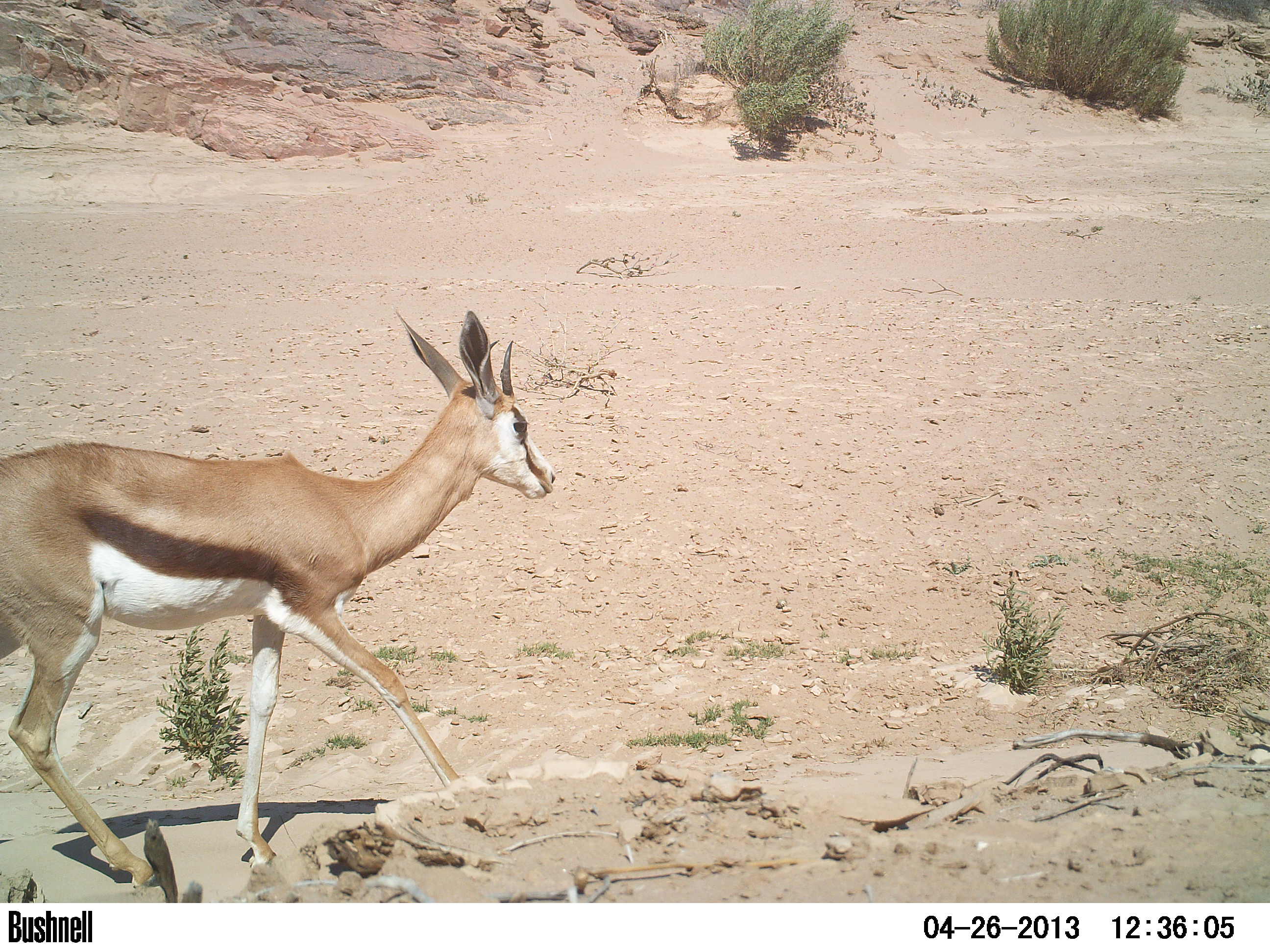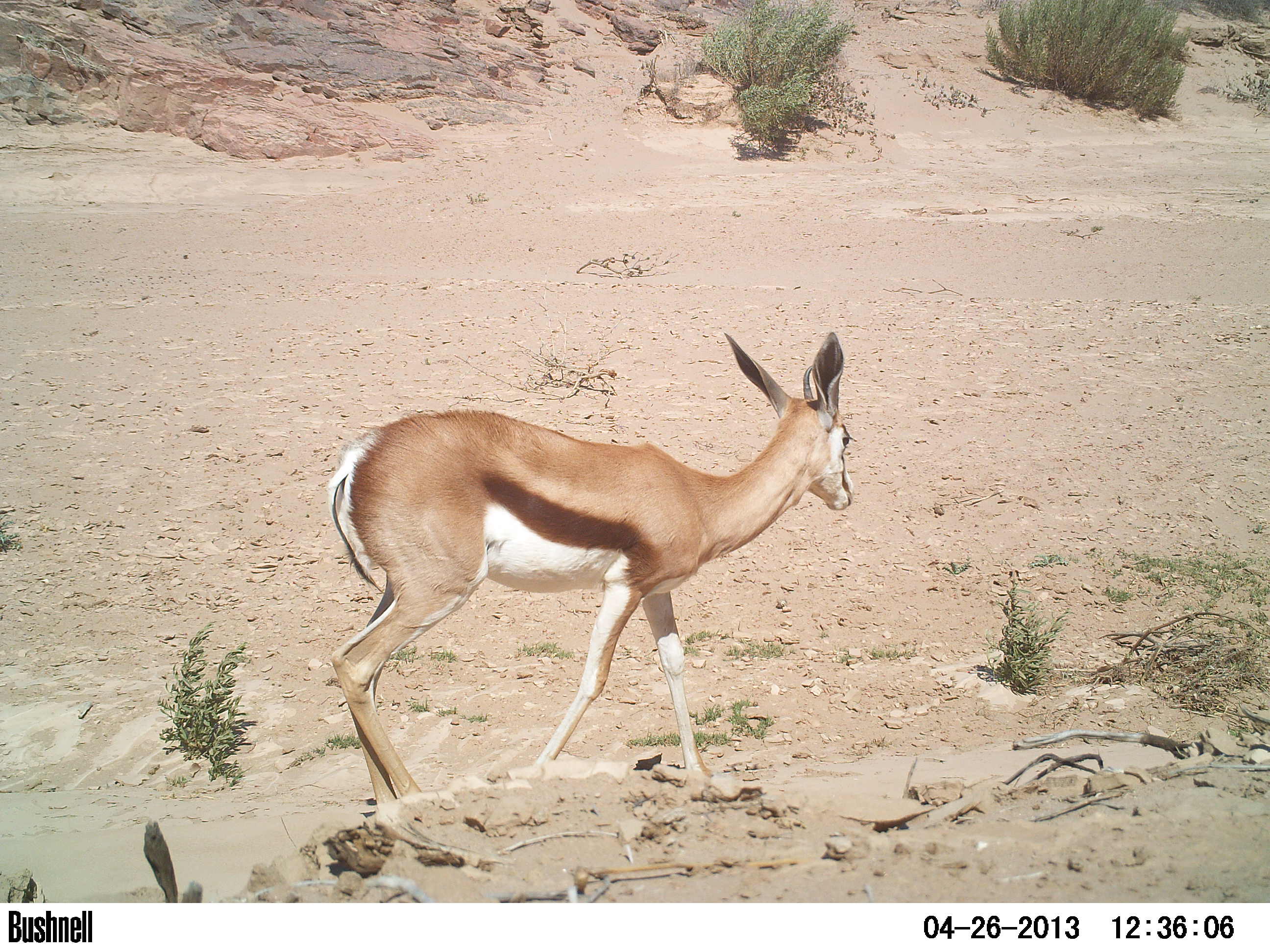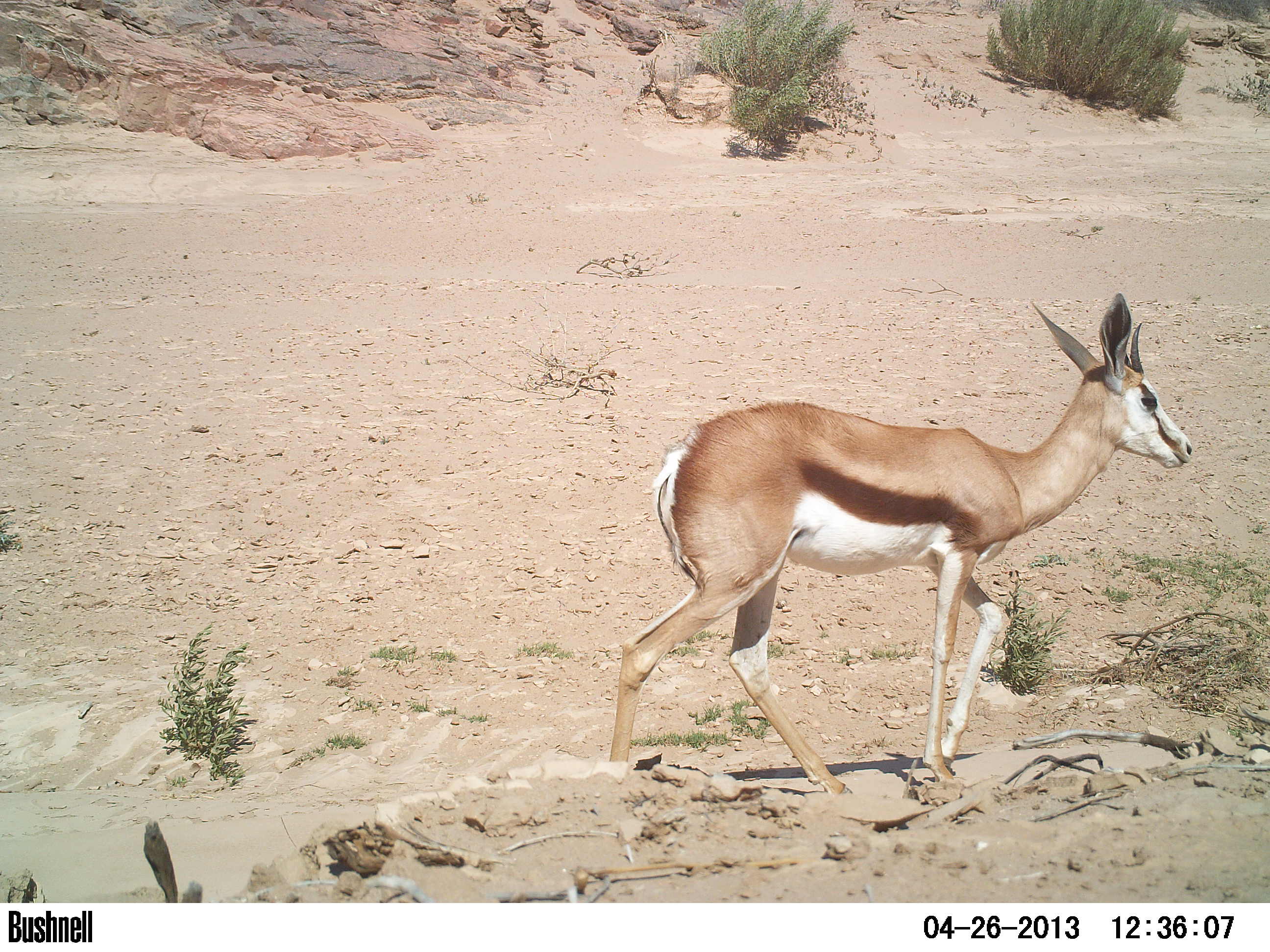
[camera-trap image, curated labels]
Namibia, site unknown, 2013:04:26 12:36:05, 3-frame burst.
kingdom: Animalia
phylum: Chordata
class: Mammalia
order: Artiodactyla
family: Bovidae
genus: Antidorcas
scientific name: Antidorcas marsupialis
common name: springbok